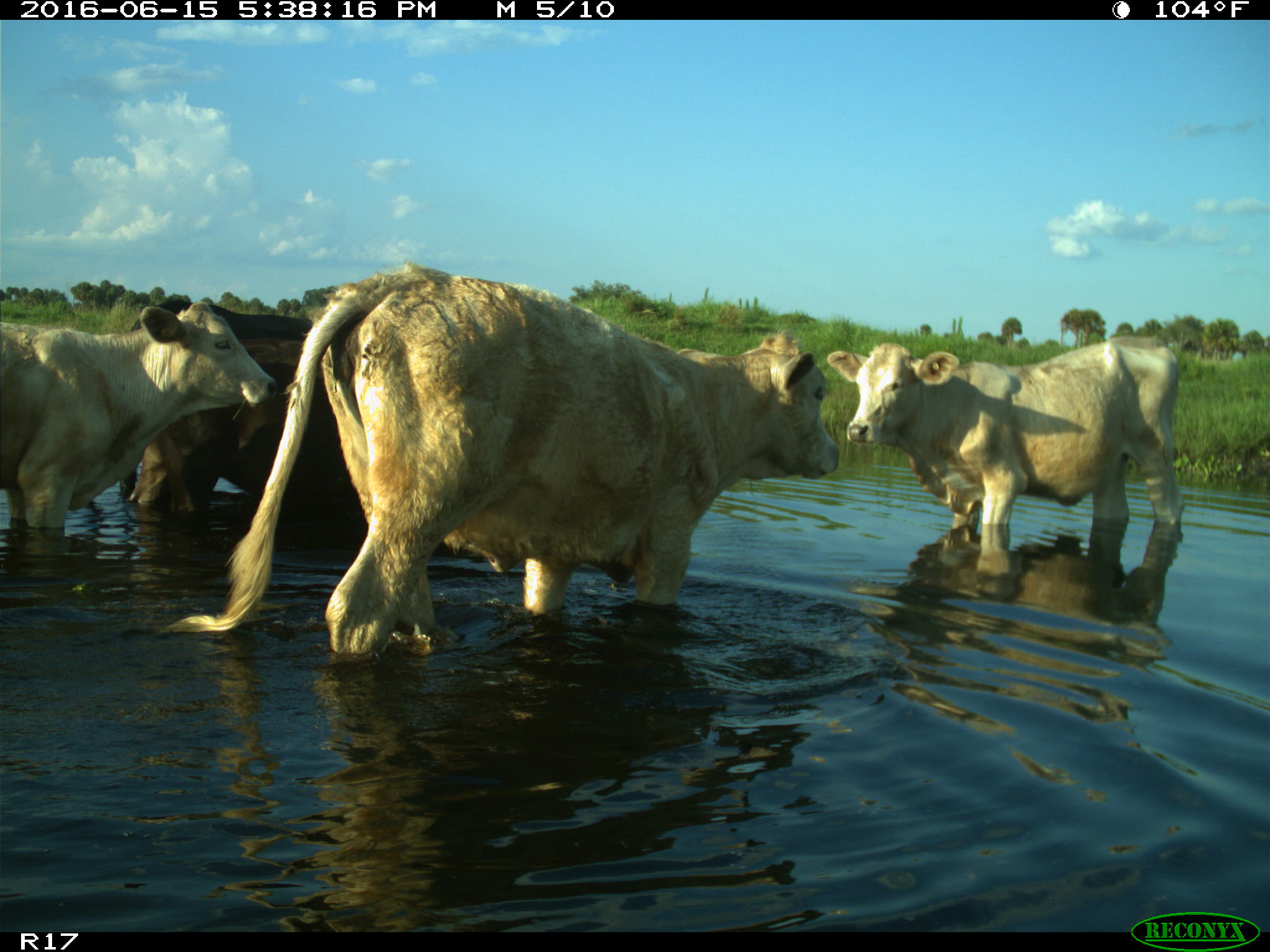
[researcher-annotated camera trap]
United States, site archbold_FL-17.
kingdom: Animalia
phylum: Chordata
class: Mammalia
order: Artiodactyla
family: Bovidae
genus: Bos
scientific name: Bos taurus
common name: domestic cow